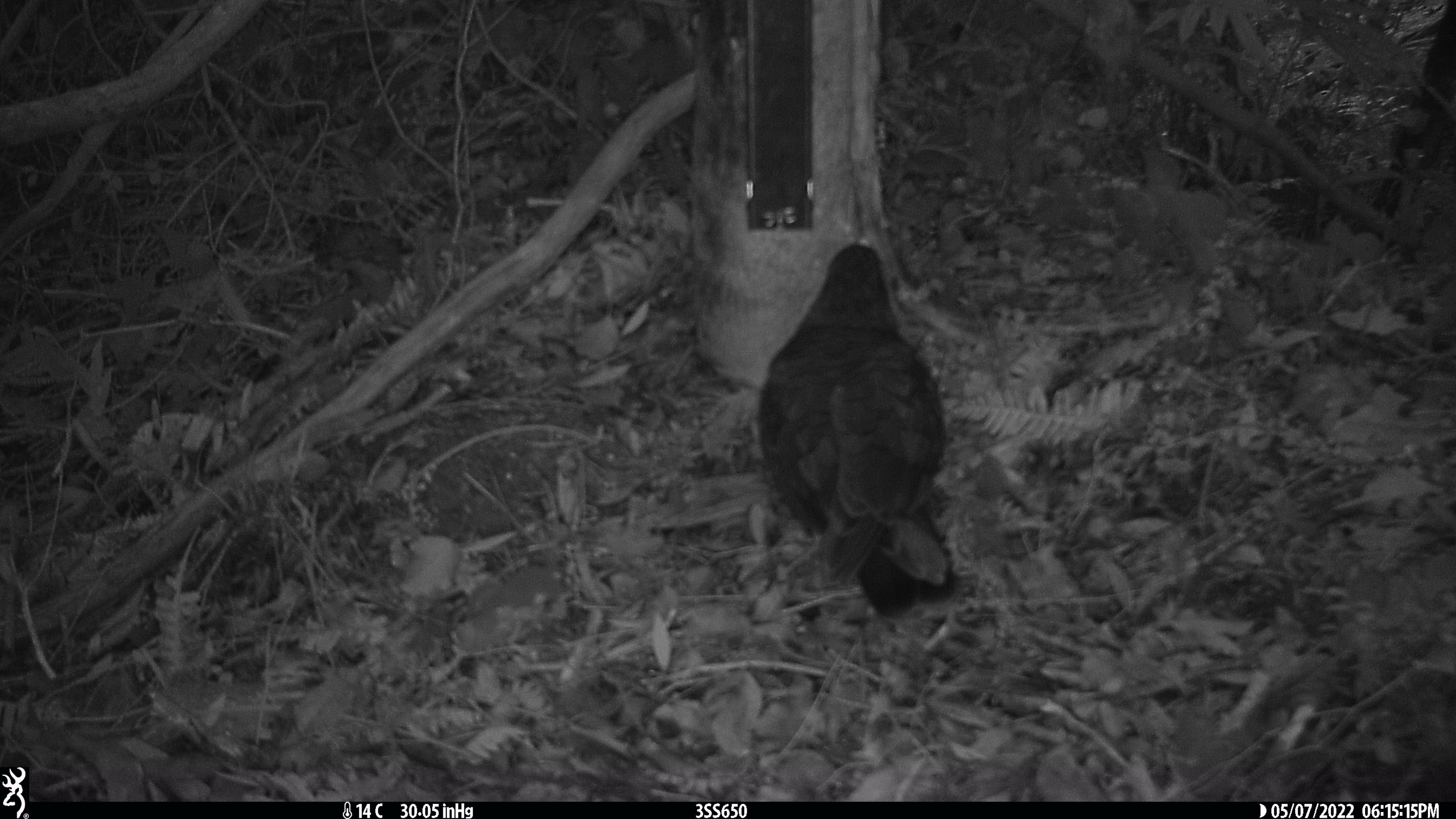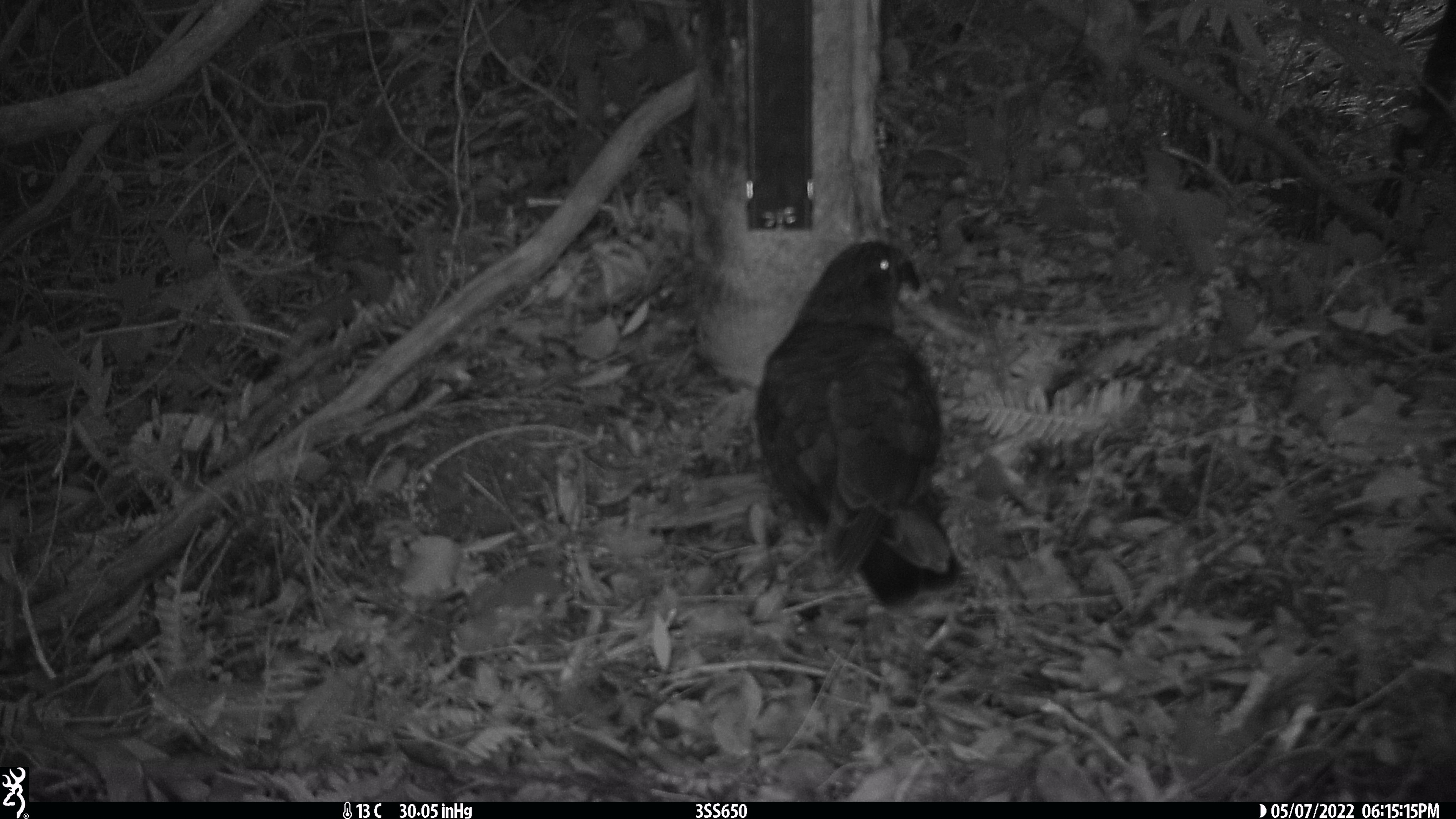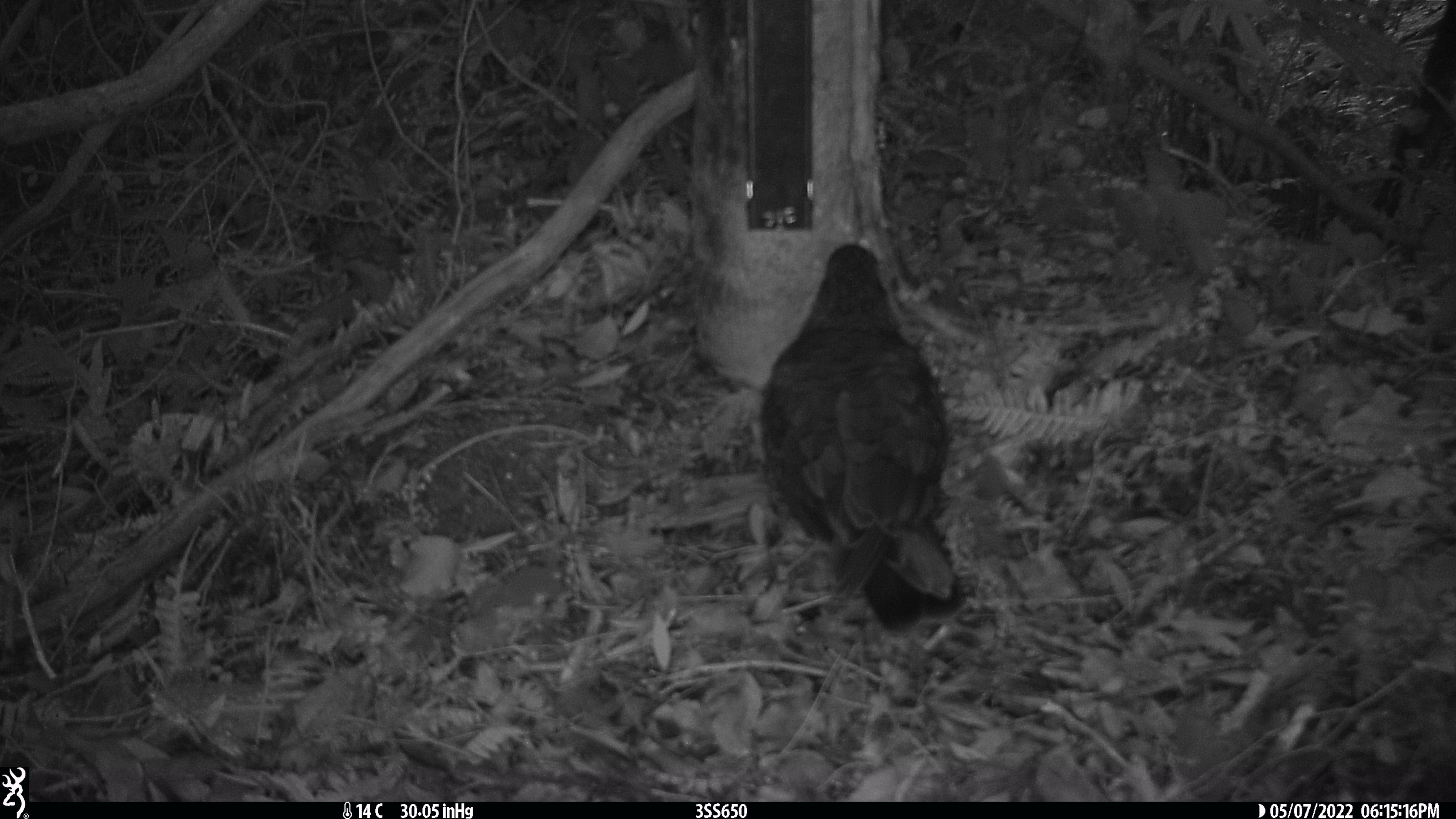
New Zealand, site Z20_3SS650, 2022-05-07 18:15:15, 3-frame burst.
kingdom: Animalia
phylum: Chordata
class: Aves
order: Psittaciformes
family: Strigopidae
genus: Nestor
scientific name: Nestor notabilis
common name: kea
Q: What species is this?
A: Kea (Nestor notabilis).